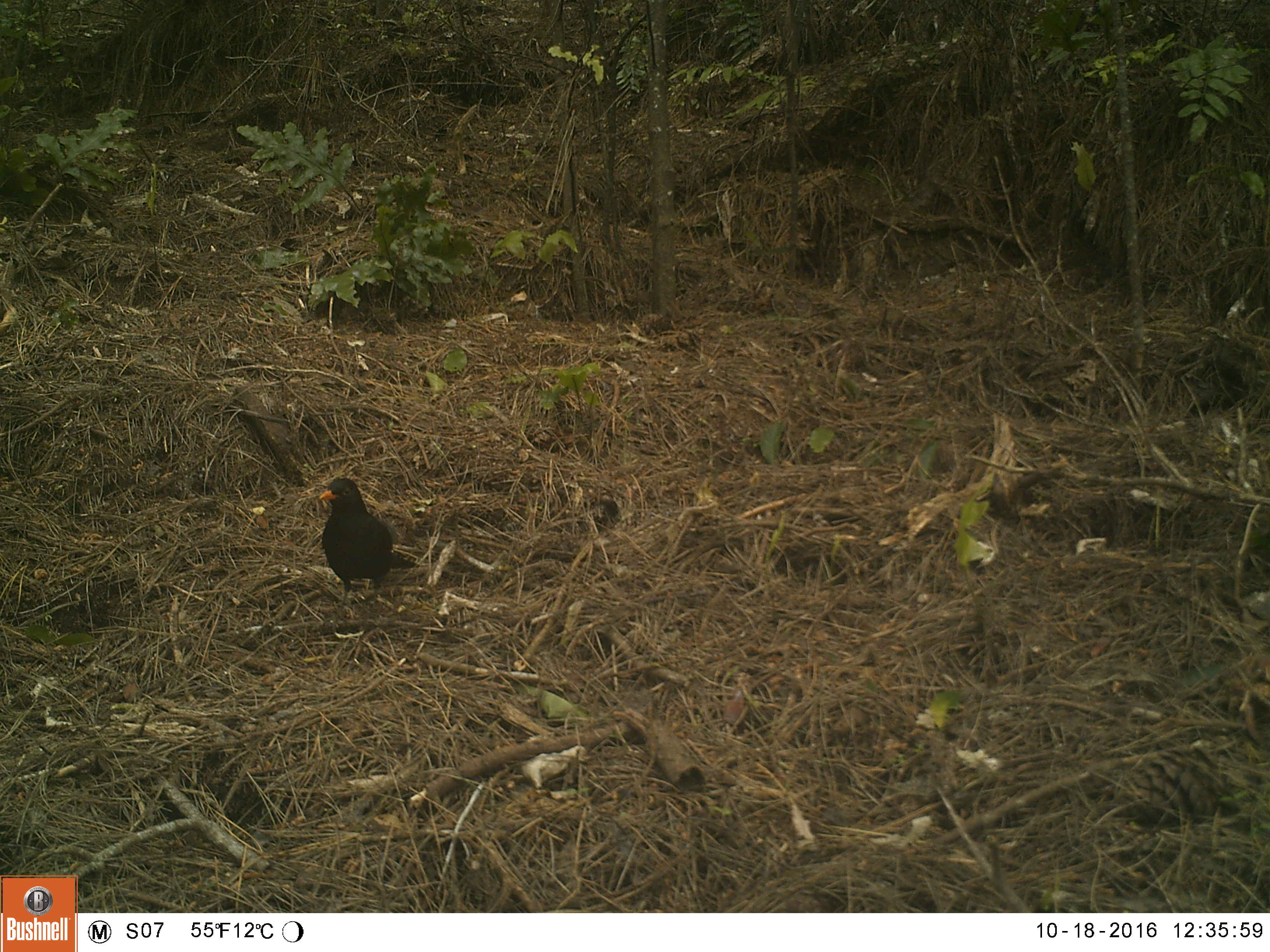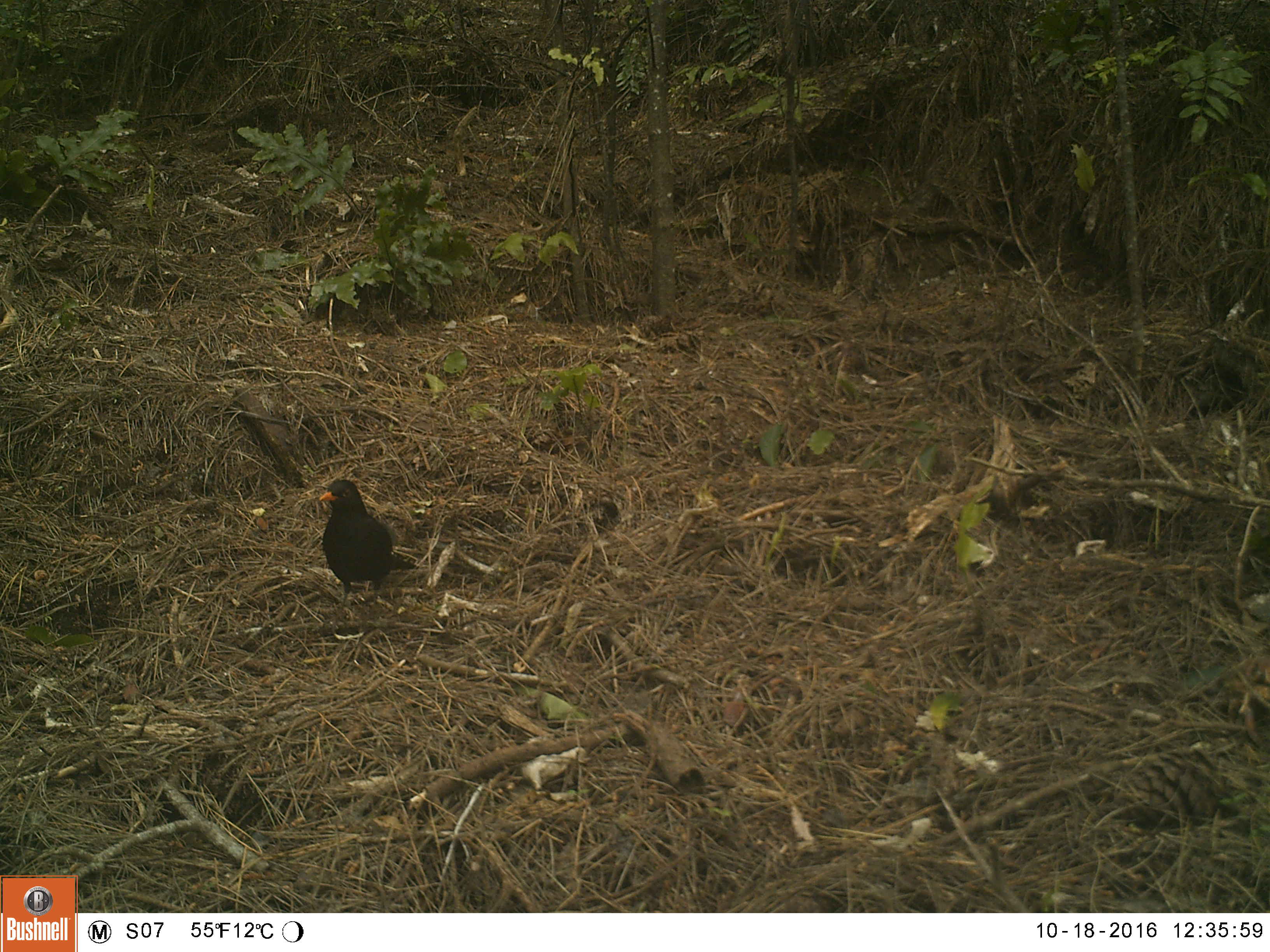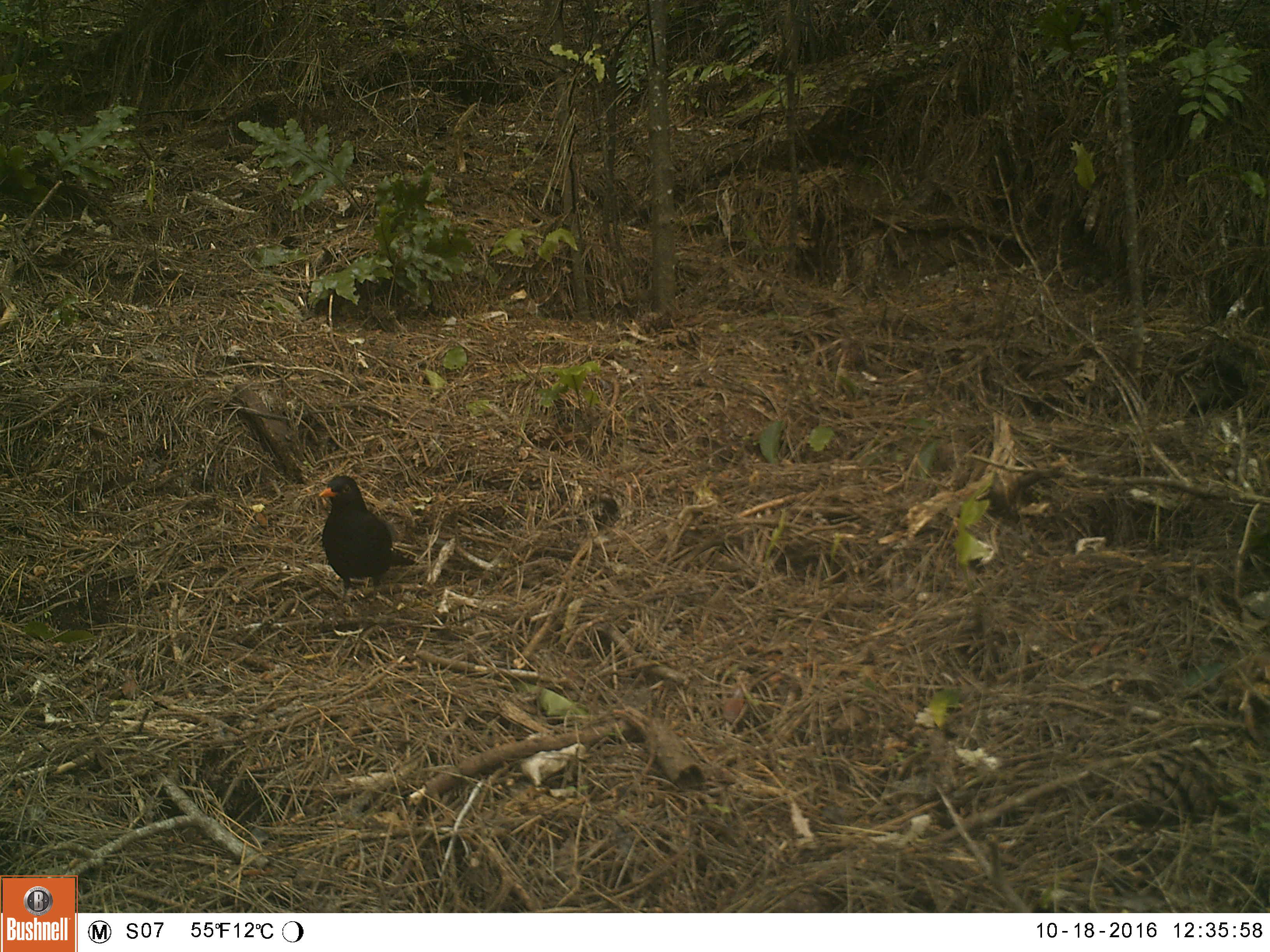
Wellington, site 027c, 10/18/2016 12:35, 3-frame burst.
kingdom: Animalia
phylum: Chordata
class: Aves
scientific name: Aves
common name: bird